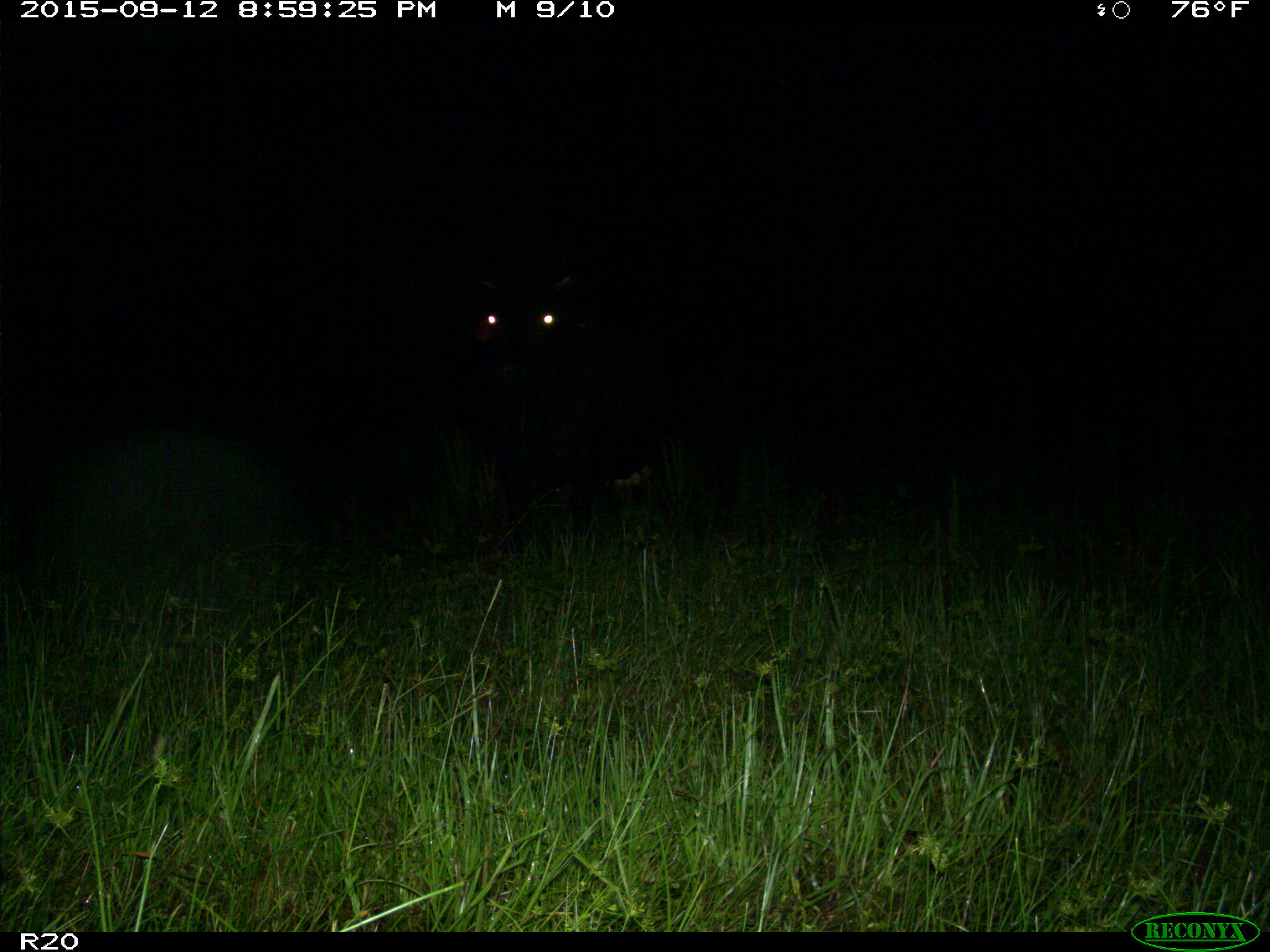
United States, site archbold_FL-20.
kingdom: Animalia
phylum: Chordata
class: Mammalia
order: Artiodactyla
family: Bovidae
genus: Bos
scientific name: Bos taurus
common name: domestic cow